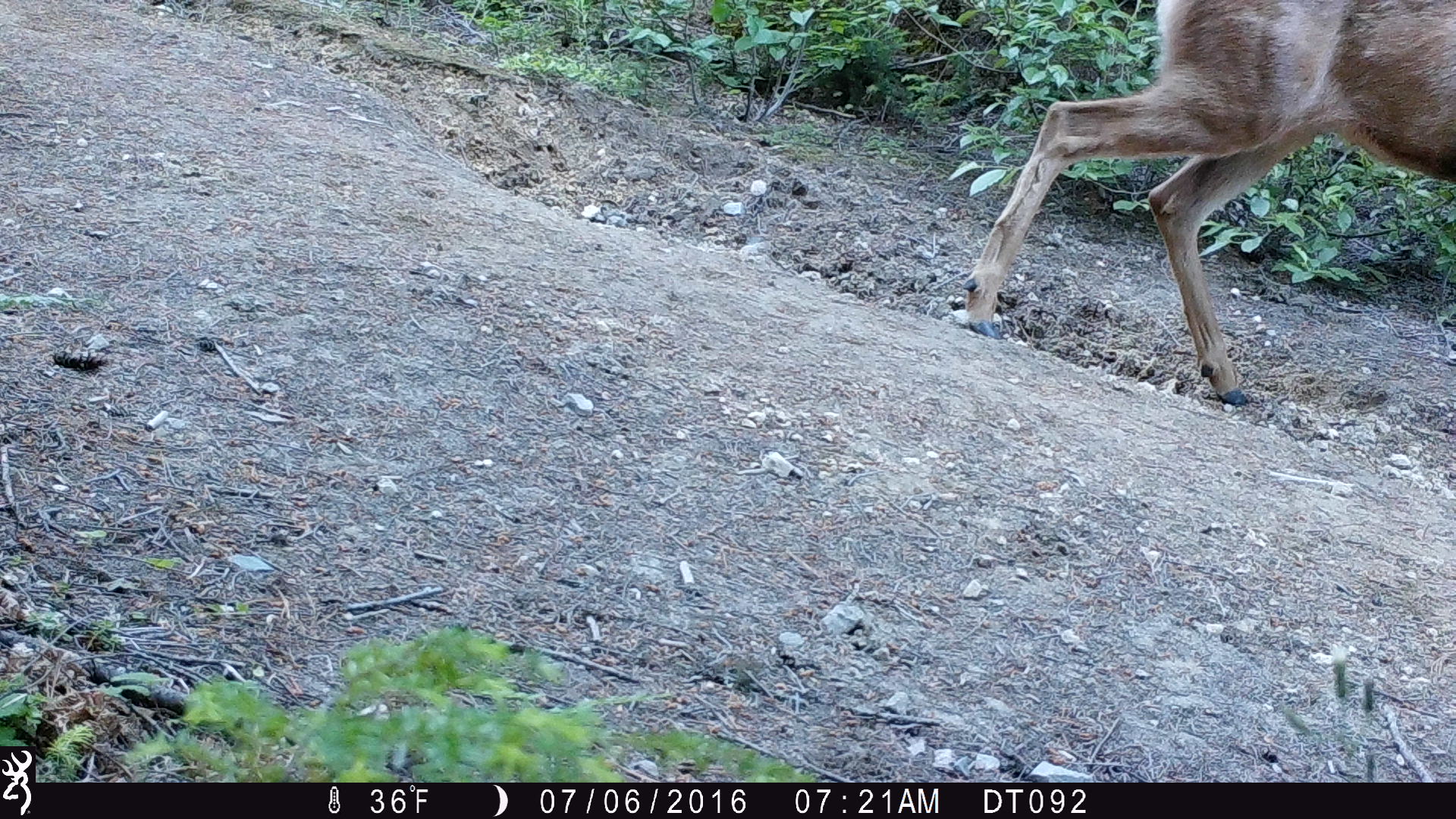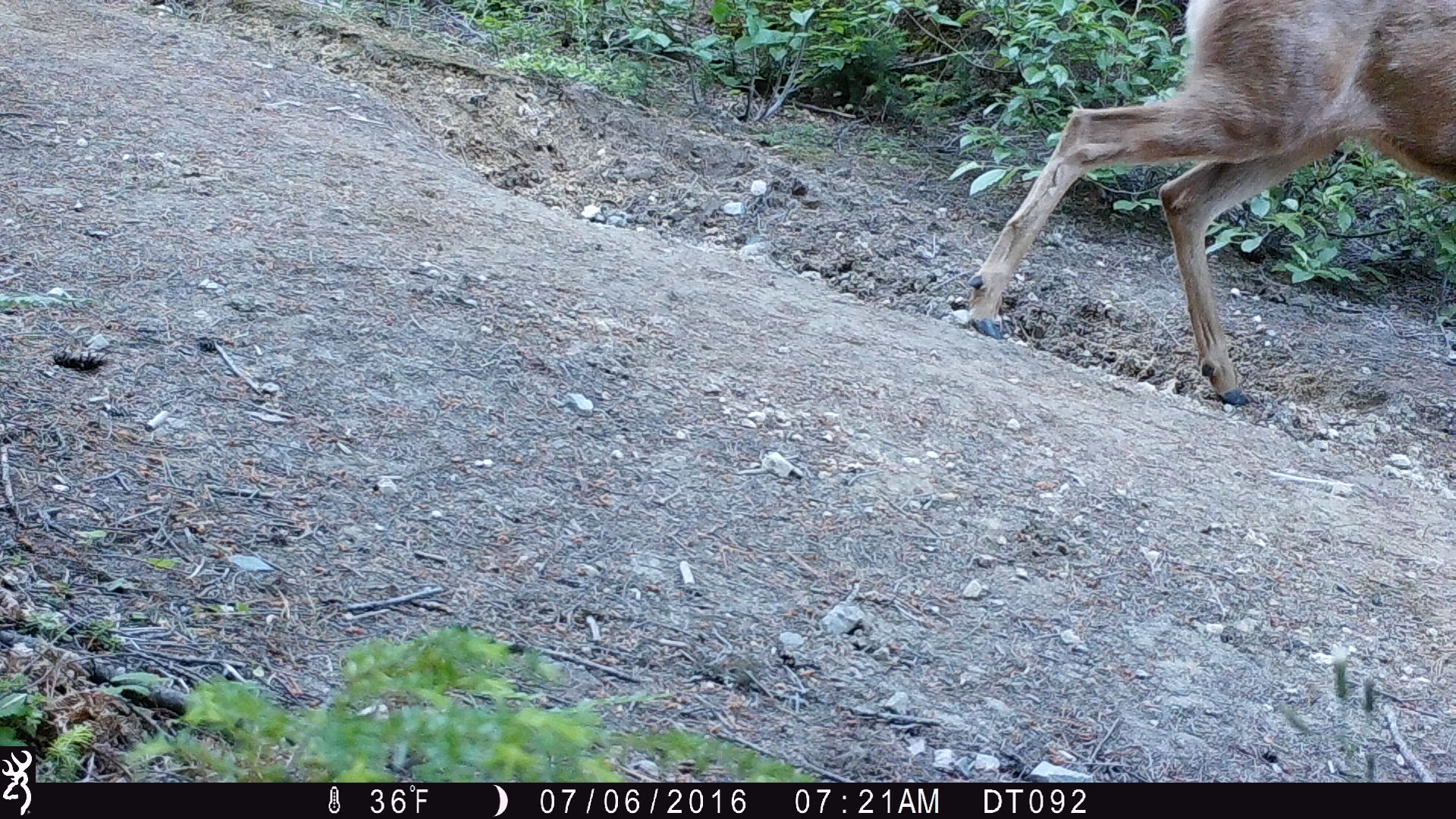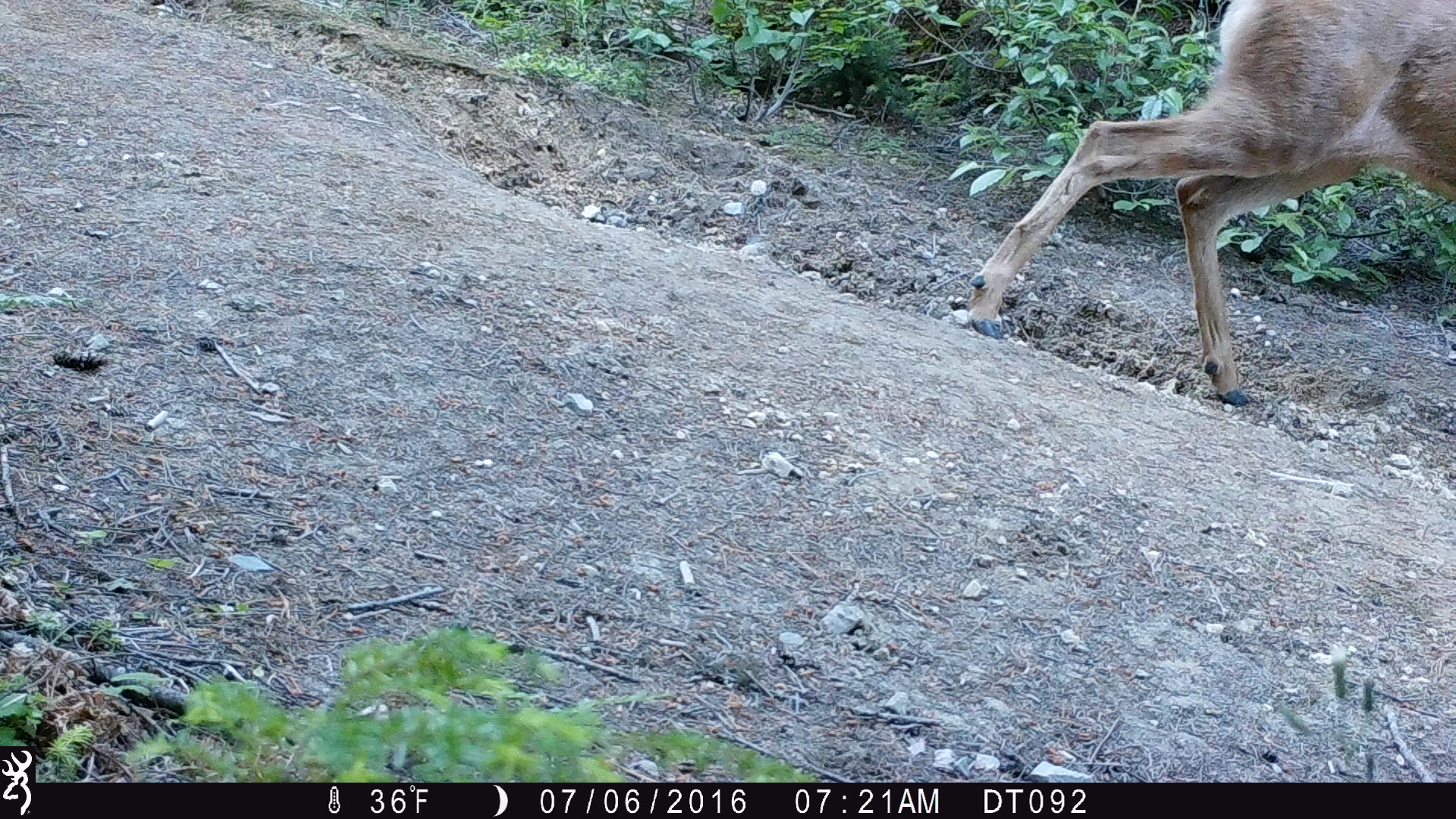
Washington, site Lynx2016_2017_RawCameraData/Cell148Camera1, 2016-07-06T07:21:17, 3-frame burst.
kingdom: Animalia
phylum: Chordata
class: Mammalia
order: Artiodactyla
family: Cervidae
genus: Odocoileus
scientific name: Odocoileus hemionus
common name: mule deer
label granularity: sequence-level